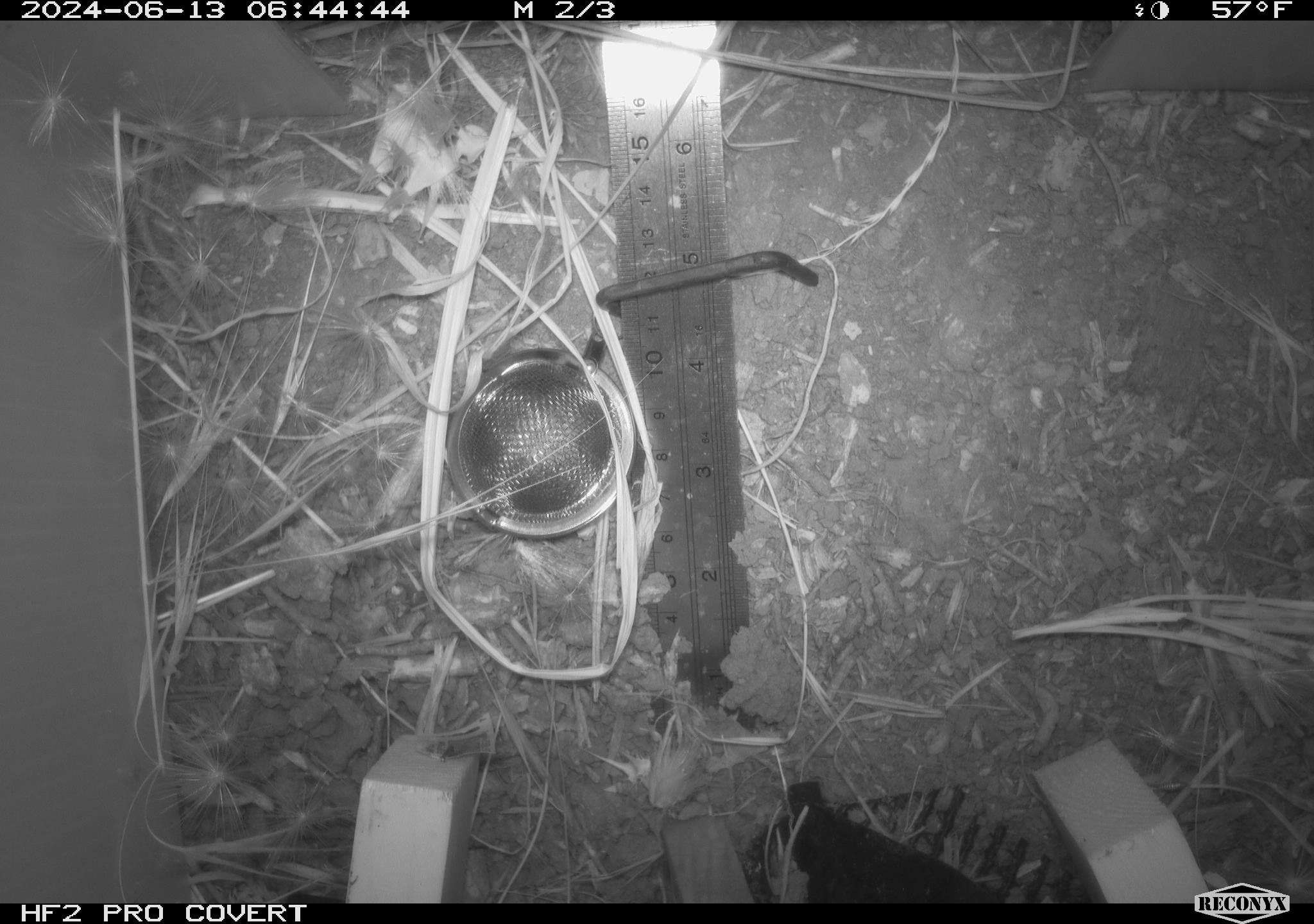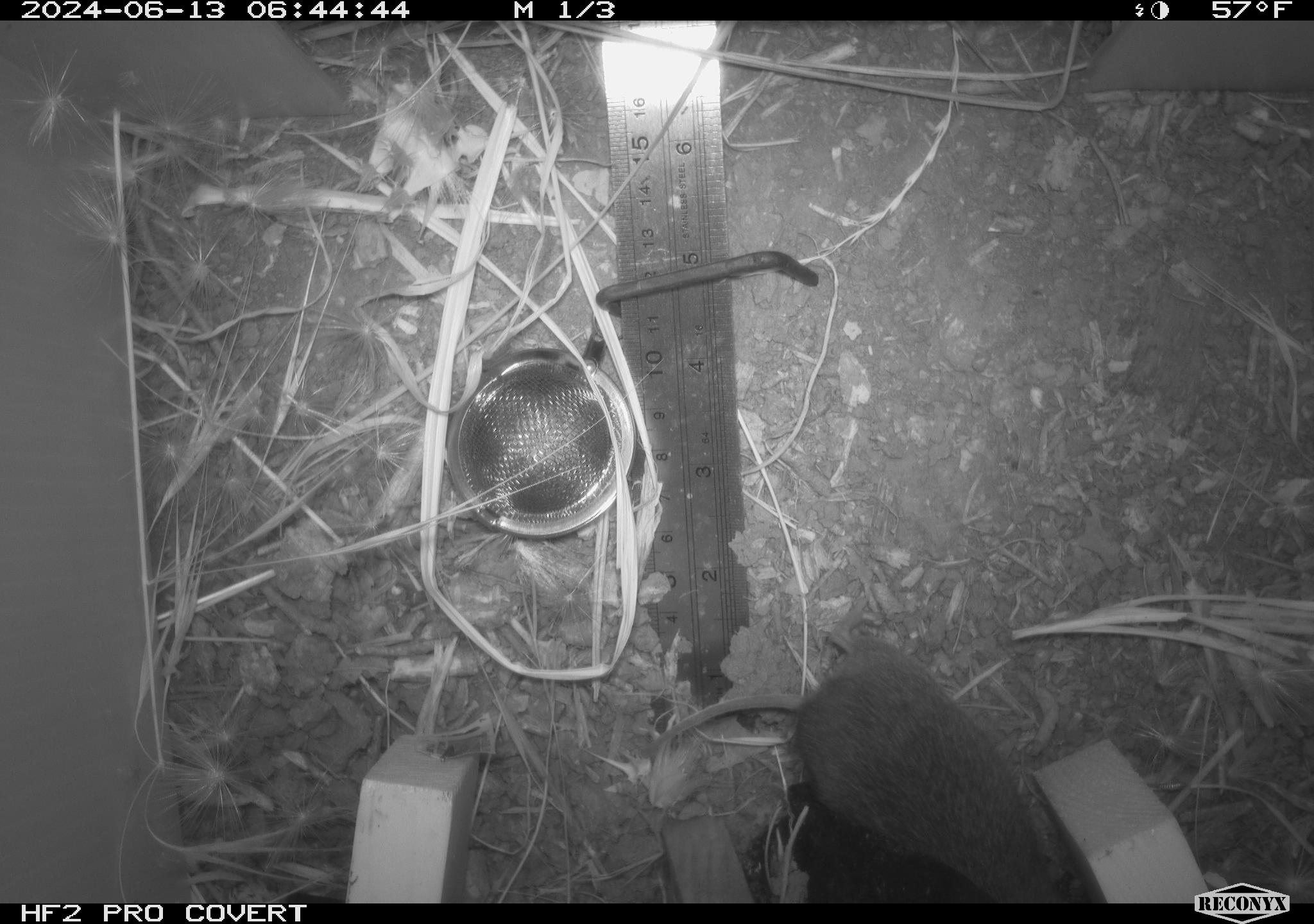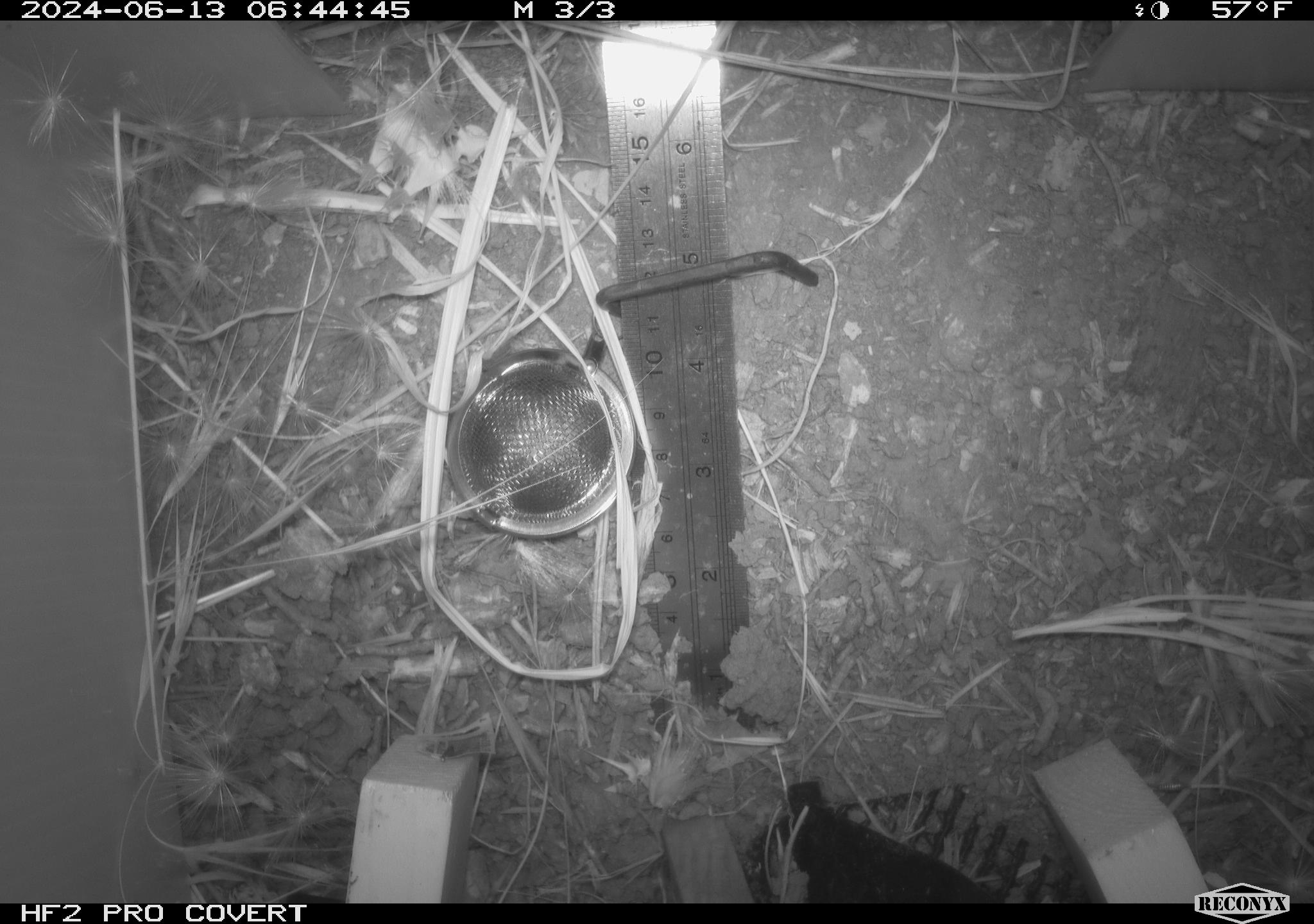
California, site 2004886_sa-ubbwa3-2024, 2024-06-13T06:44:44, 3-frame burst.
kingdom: Animalia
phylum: Chordata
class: Mammalia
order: Rodentia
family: Cricetidae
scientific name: Arvicolinae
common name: voles, lemmings, and muskrats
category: arvicolinae subfamily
Arvicolinae subfamily (voles, lemmings, and muskrats) (Arvicolinae).